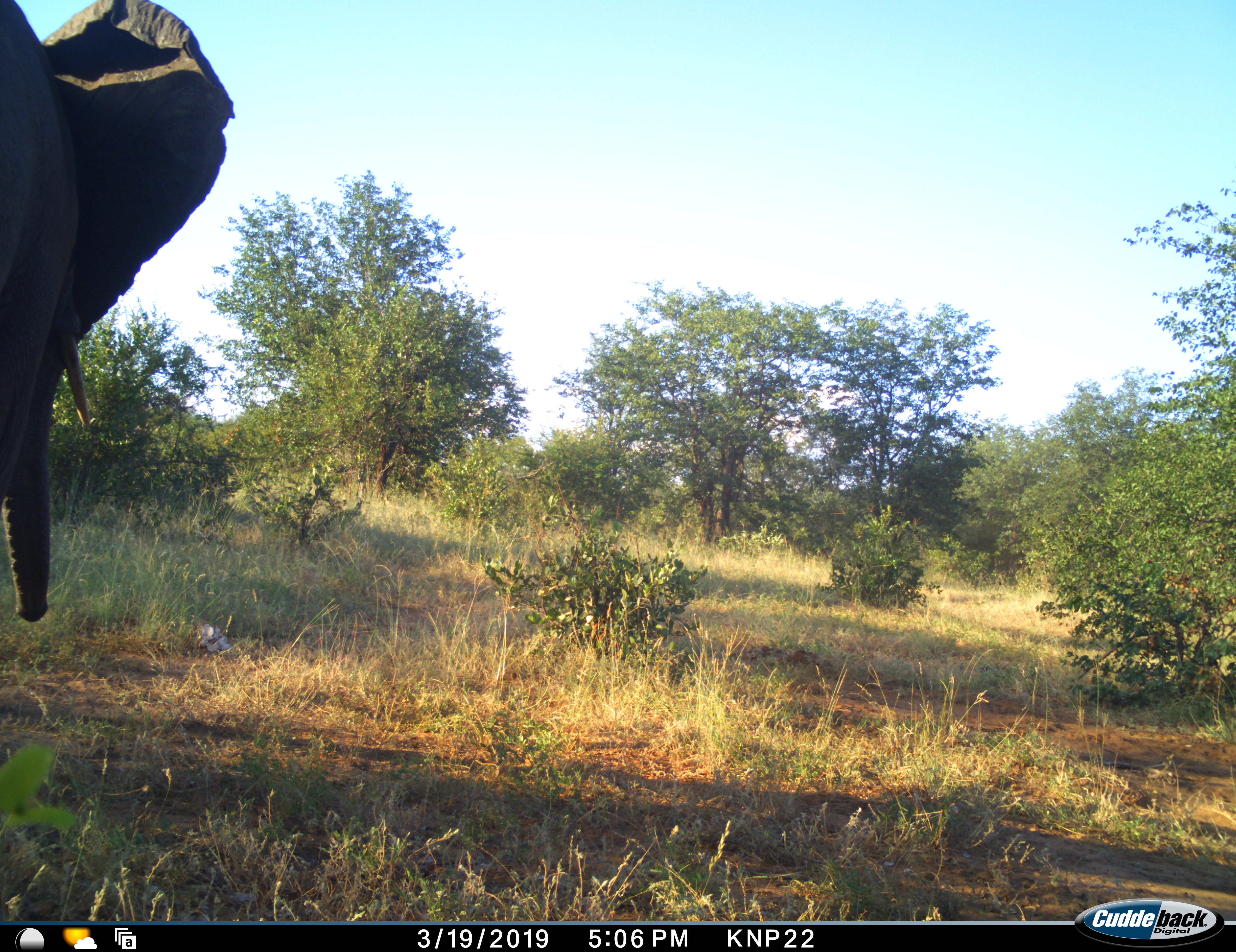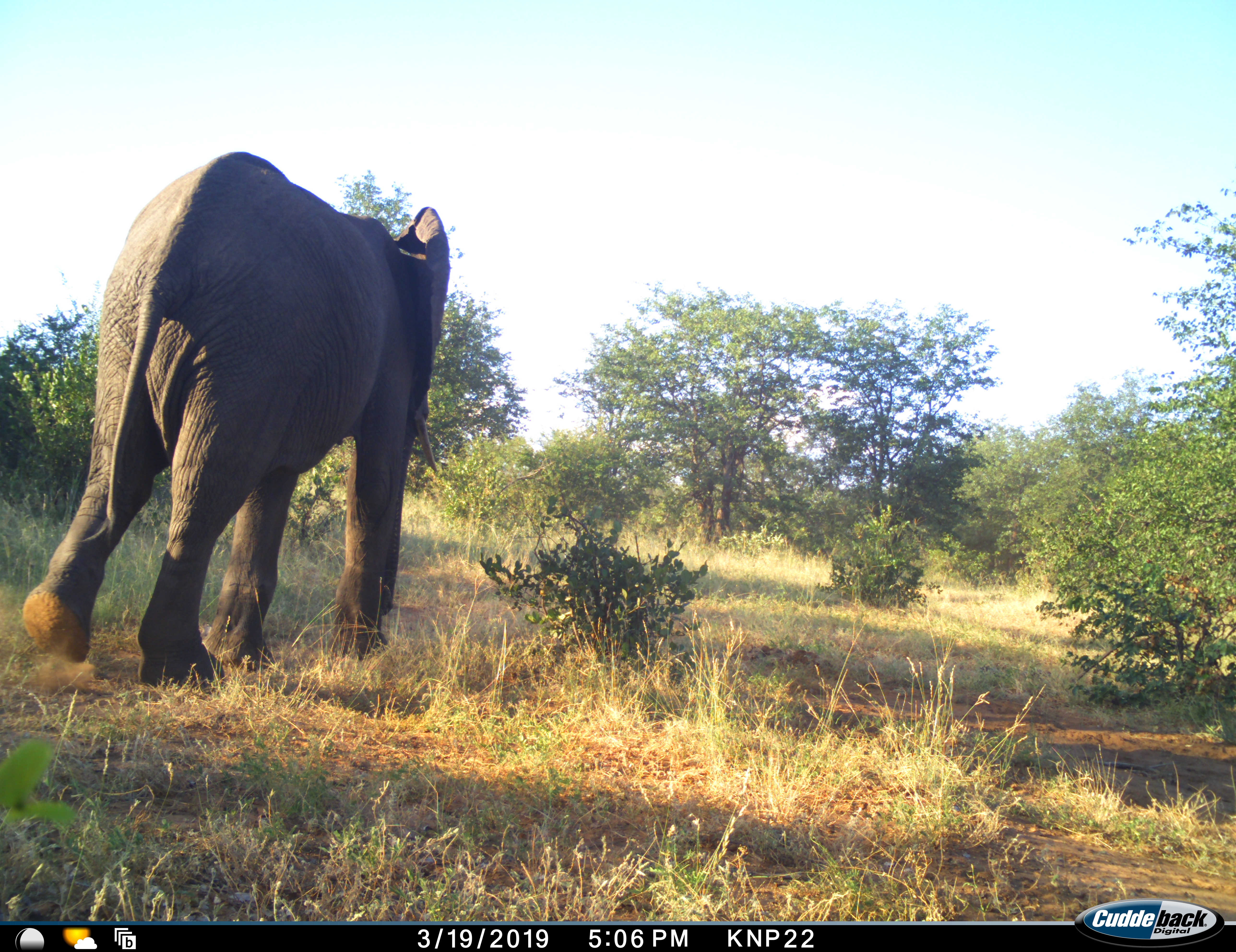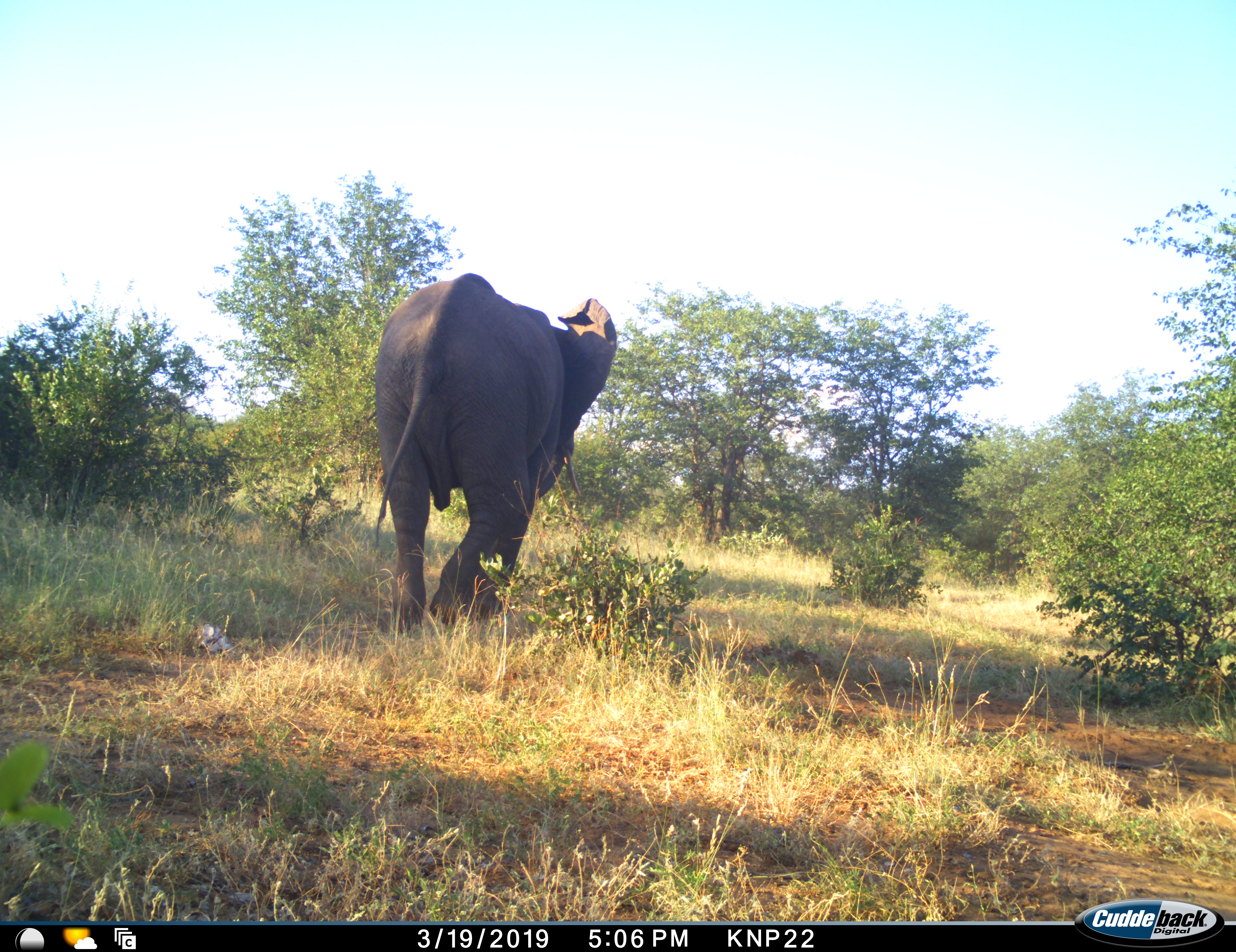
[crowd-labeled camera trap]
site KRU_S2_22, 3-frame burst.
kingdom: Animalia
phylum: Chordata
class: Mammalia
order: Proboscidea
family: Elephantidae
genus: Loxodonta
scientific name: Loxodonta africana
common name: african bush elephant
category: elephant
Elephant (african bush elephant) (Loxodonta africana), count 1. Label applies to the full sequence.